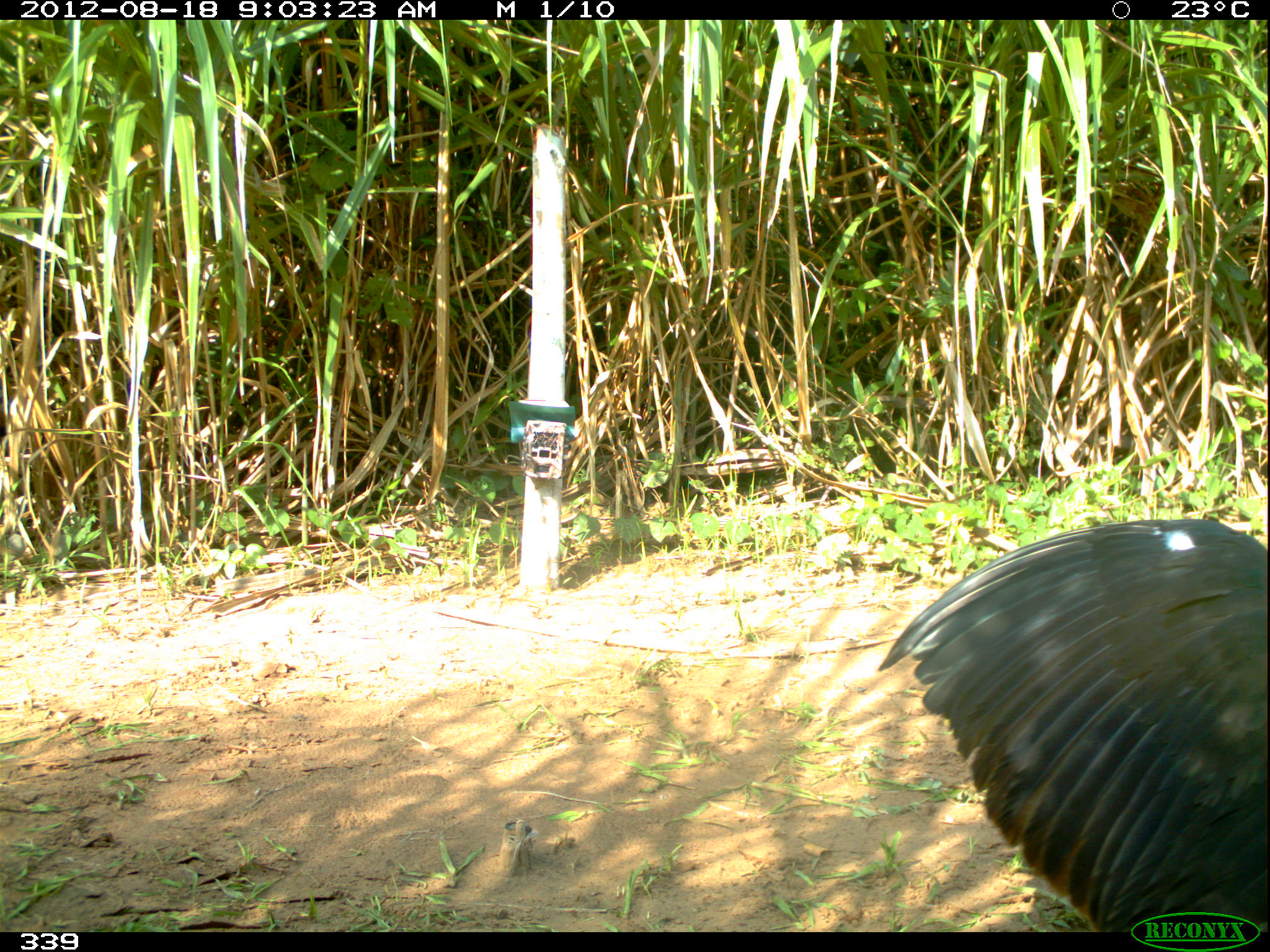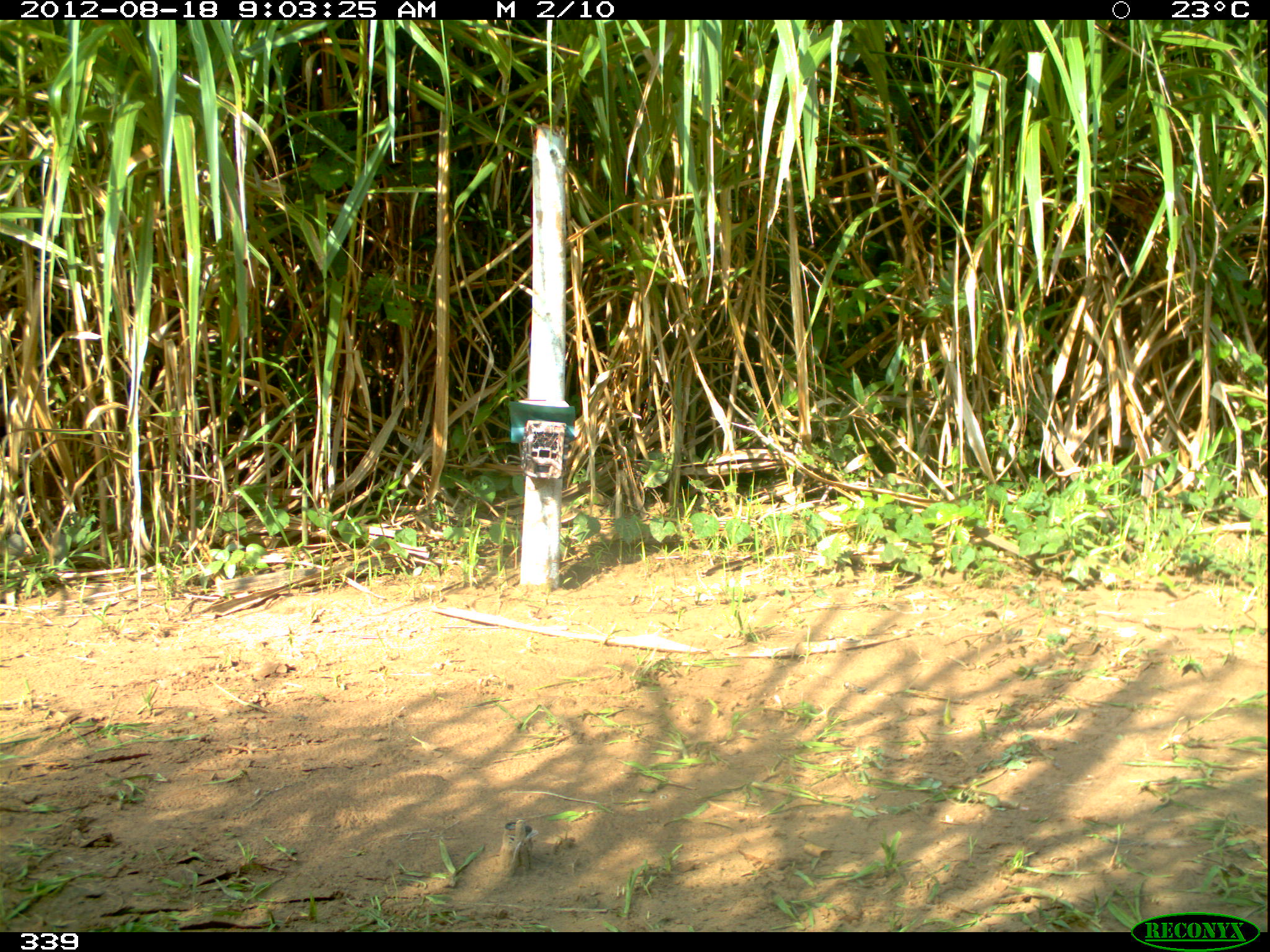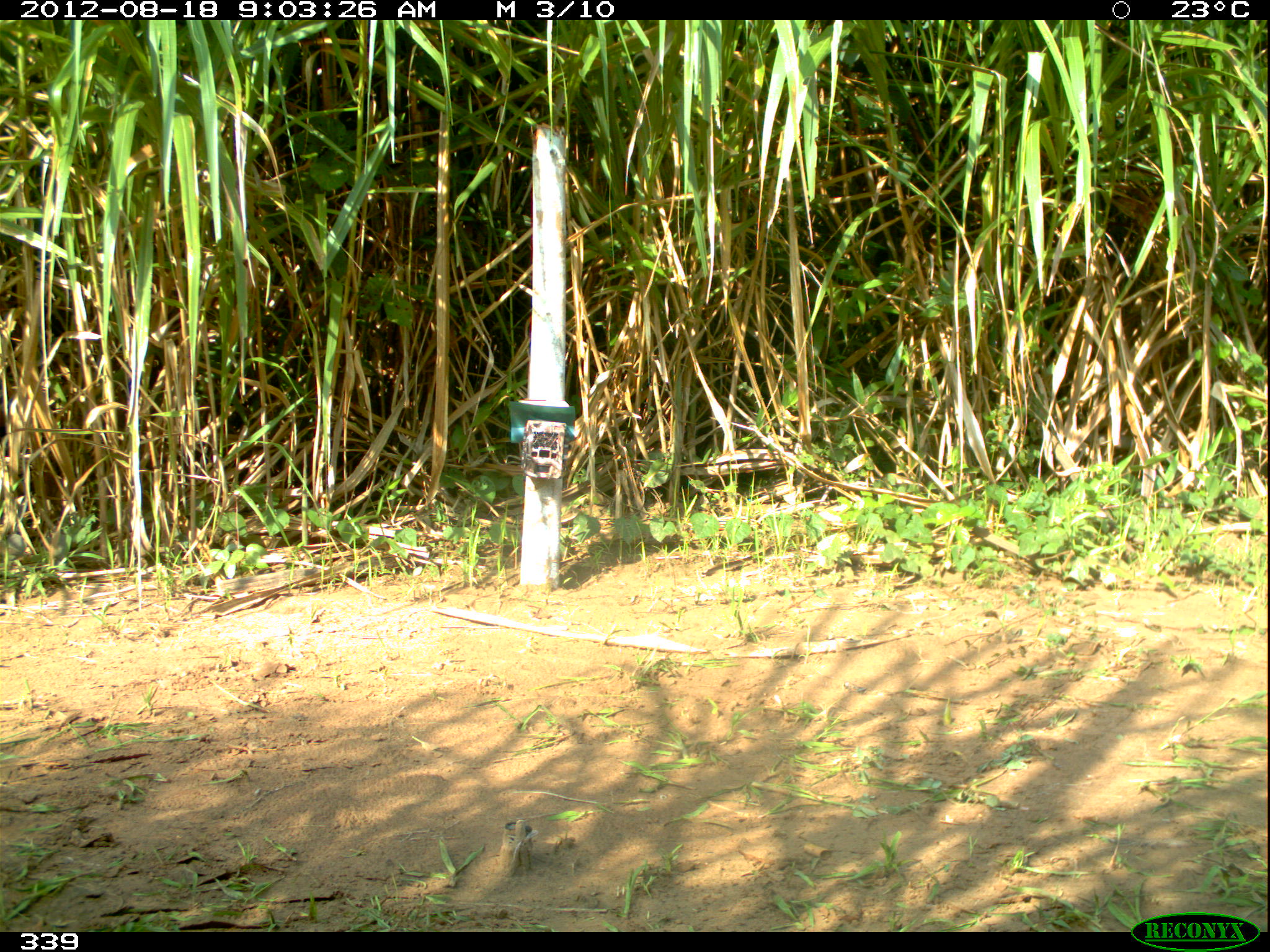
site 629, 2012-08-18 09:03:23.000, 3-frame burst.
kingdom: Animalia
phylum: Chordata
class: Aves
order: Accipitriformes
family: Accipitridae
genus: Buteogallus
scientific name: Buteogallus urubitinga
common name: great black hawk